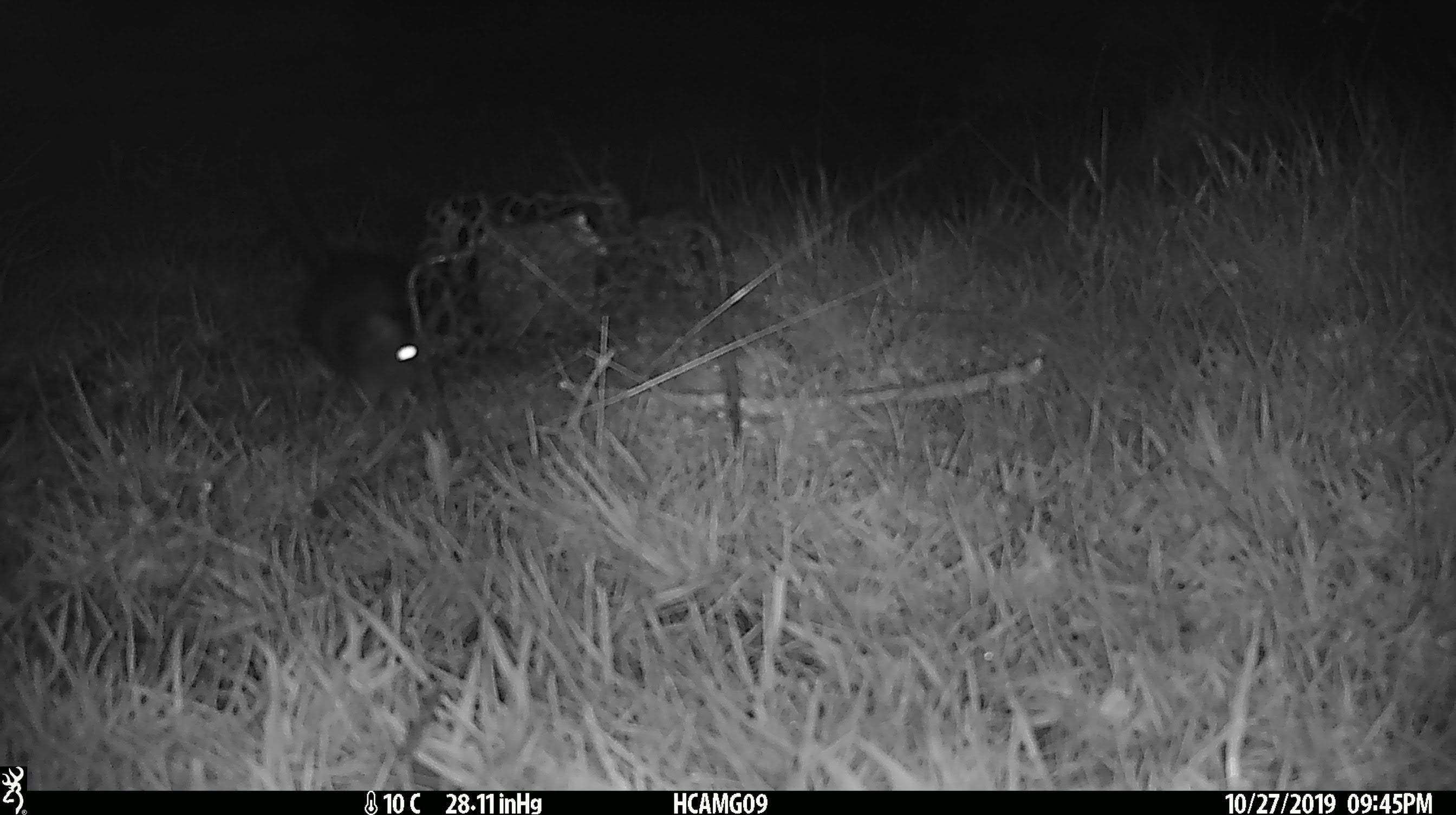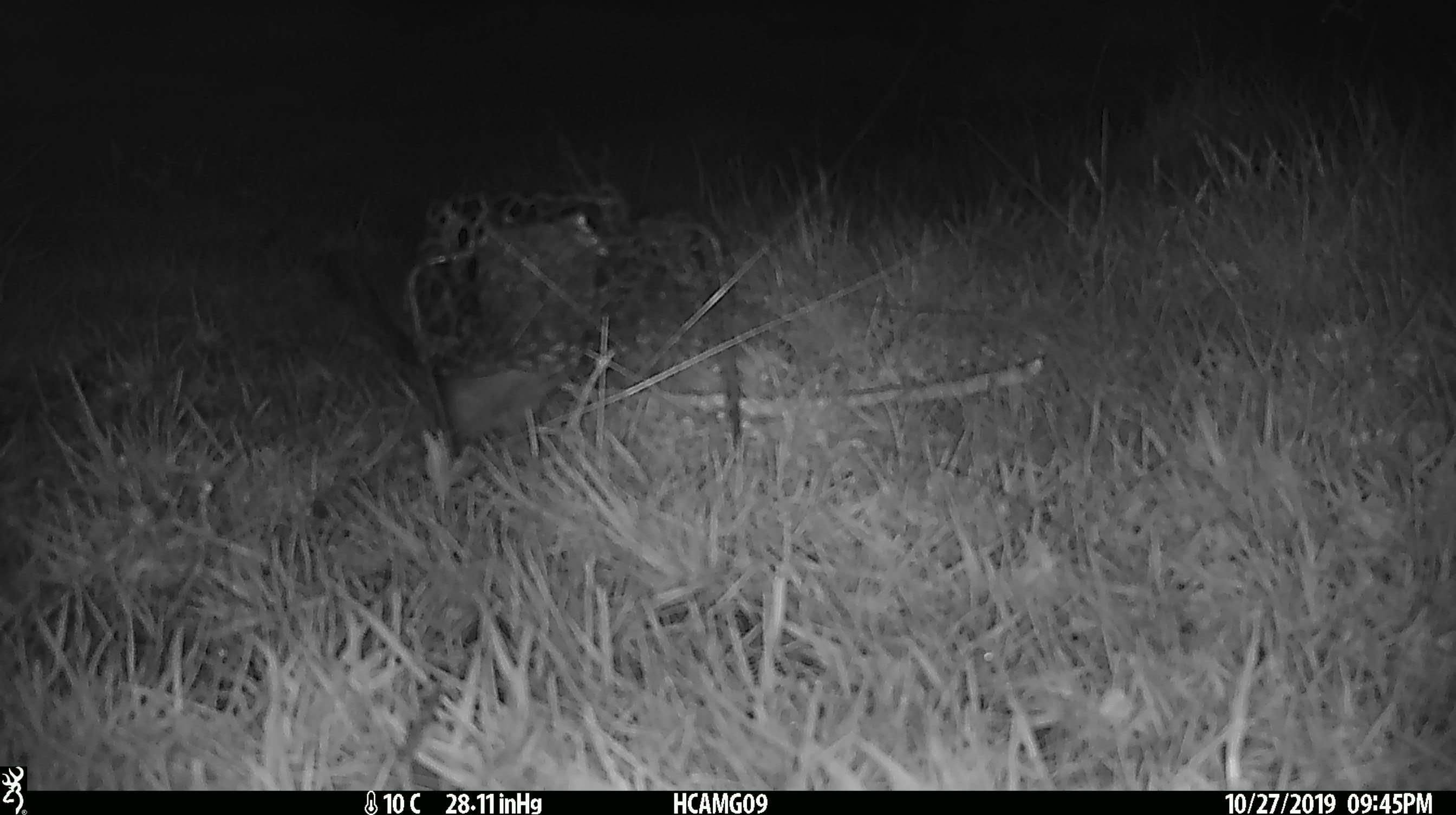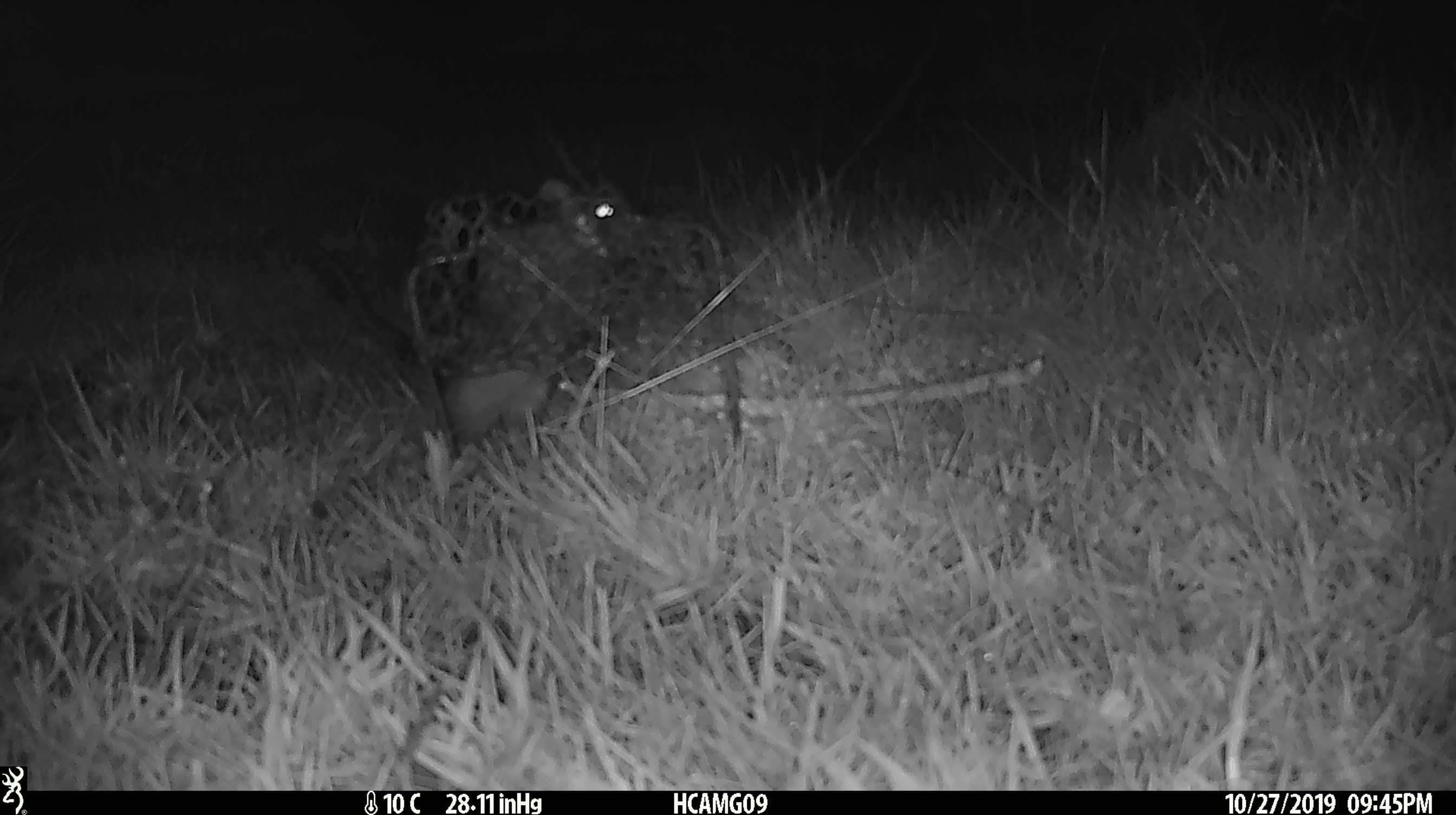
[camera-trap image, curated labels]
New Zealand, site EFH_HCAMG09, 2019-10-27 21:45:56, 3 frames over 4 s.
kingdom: Animalia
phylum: Chordata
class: Mammalia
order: Rodentia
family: Muridae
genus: Rattus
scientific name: Rattus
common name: rat